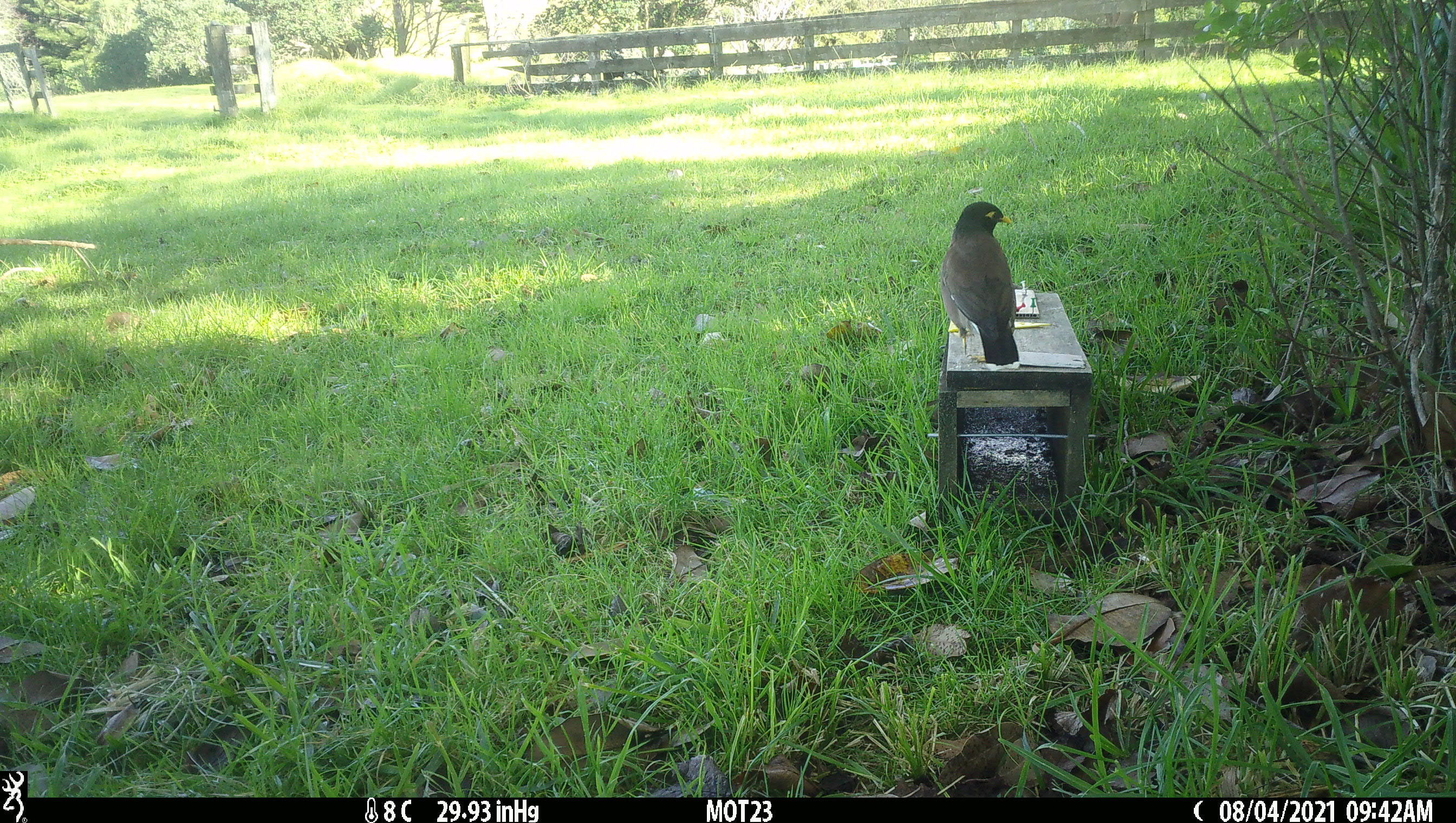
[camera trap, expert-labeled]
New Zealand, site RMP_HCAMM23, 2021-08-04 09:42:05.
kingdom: Animalia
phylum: Chordata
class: Aves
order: Passeriformes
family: Sturnidae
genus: Acridotheres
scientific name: Acridotheres tristis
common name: common myna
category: myna